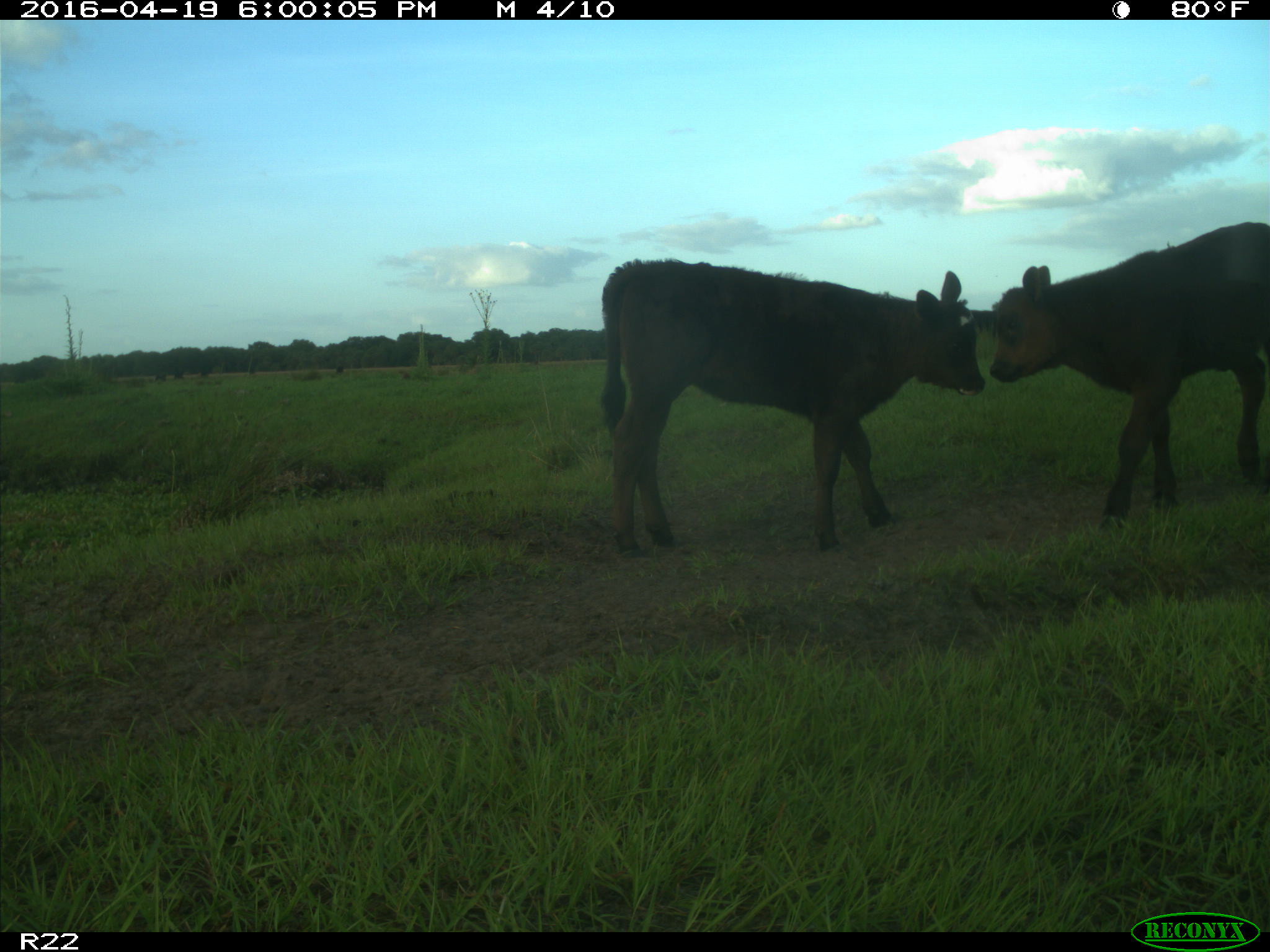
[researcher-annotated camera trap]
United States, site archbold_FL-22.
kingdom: Animalia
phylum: Chordata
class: Mammalia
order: Artiodactyla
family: Bovidae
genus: Bos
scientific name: Bos taurus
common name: domestic cow